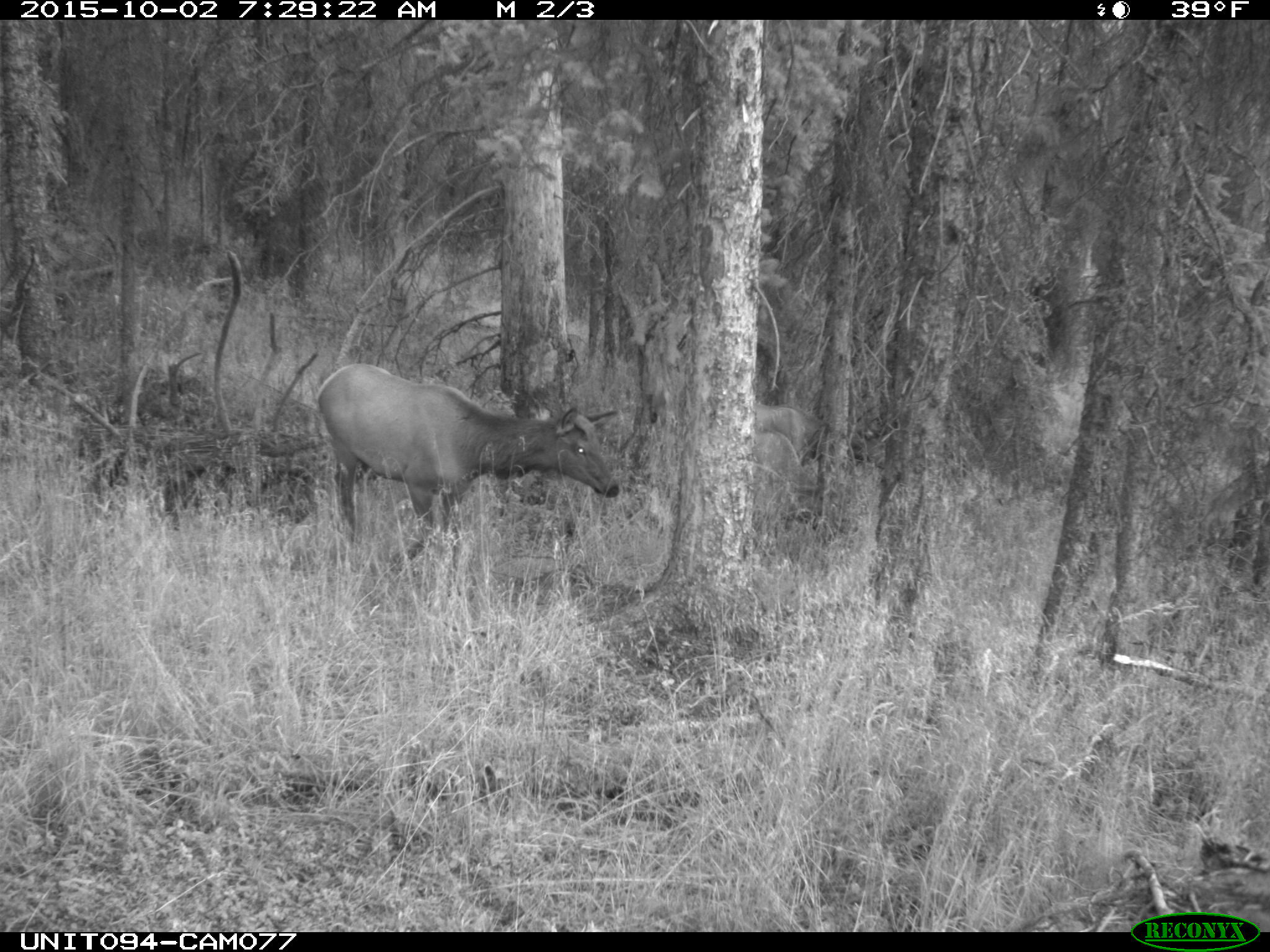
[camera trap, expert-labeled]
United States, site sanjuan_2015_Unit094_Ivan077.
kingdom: Animalia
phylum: Chordata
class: Mammalia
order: Artiodactyla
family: Cervidae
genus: Cervus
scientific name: Cervus elaphus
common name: red deer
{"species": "Cervus elaphus (red deer)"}